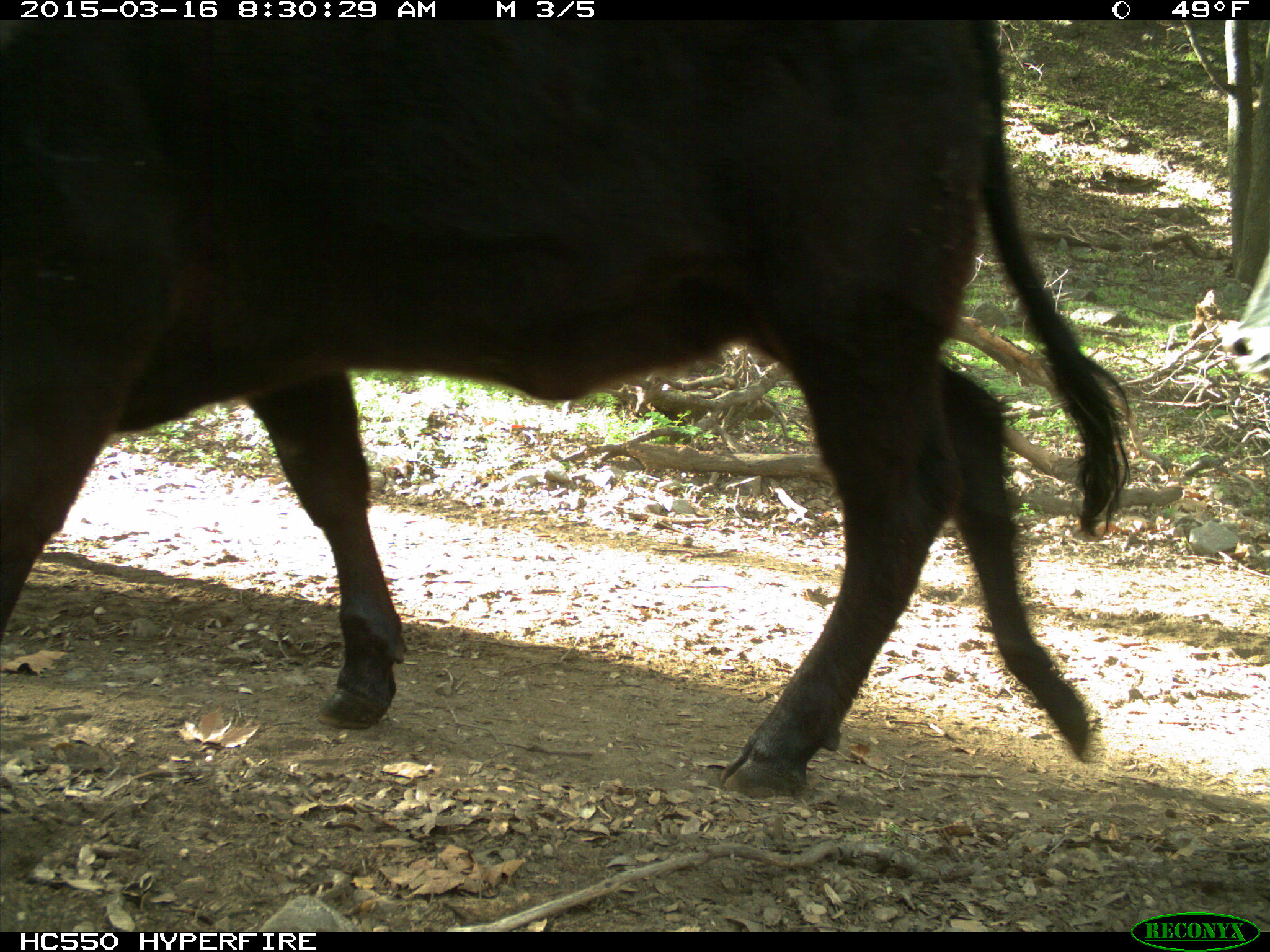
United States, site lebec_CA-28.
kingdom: Animalia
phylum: Chordata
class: Mammalia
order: Artiodactyla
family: Bovidae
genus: Bos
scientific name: Bos taurus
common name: domestic cow